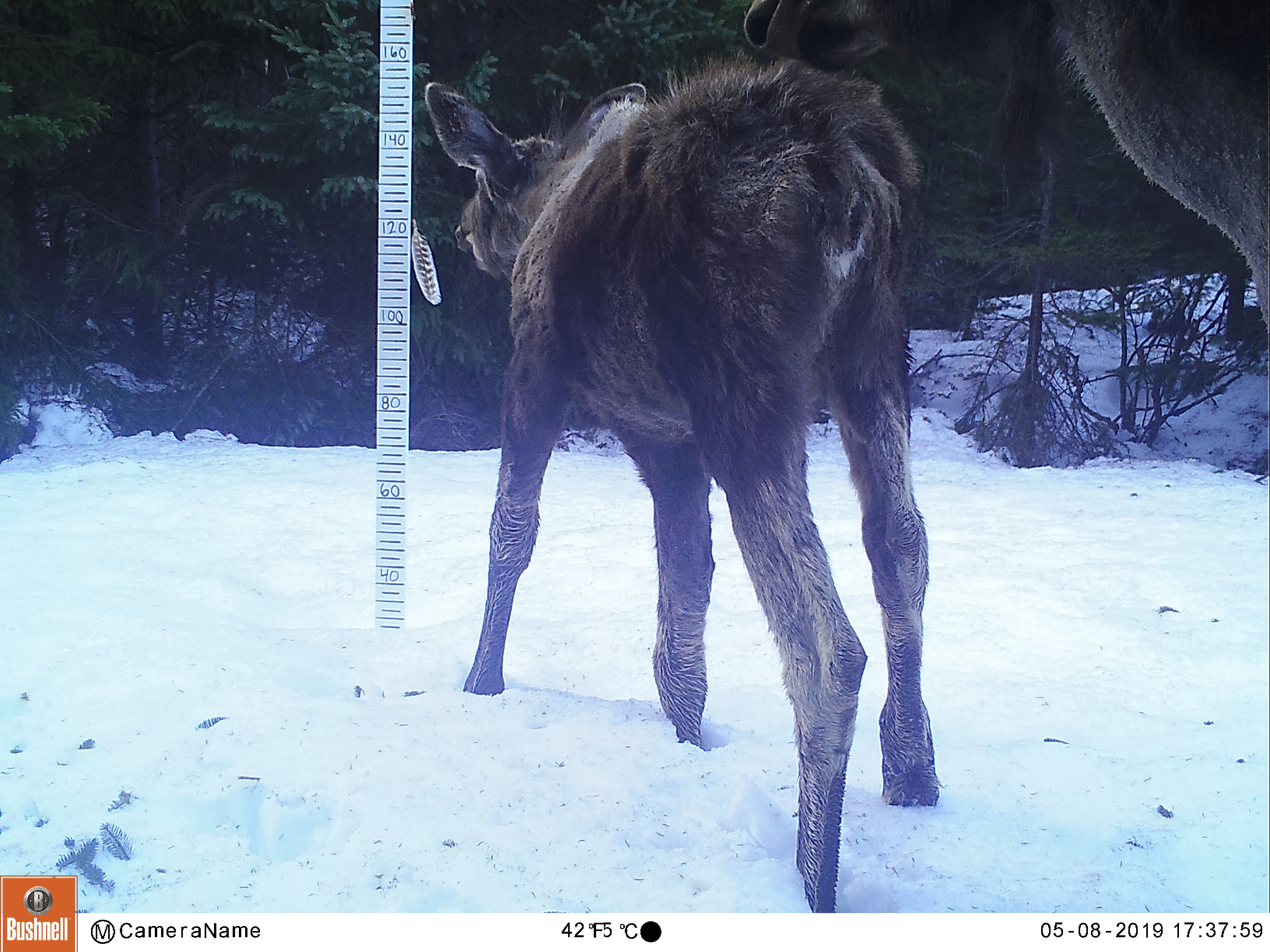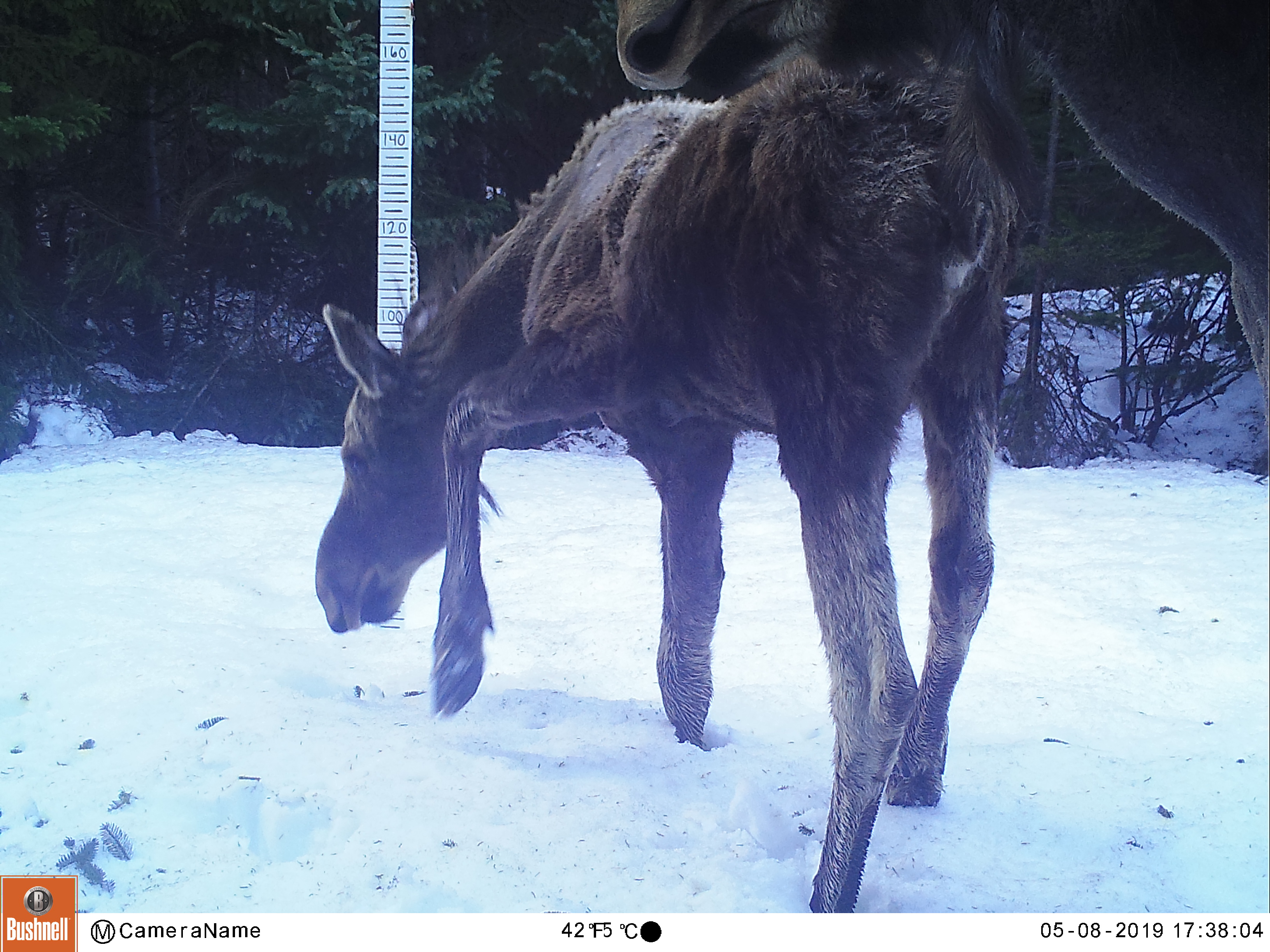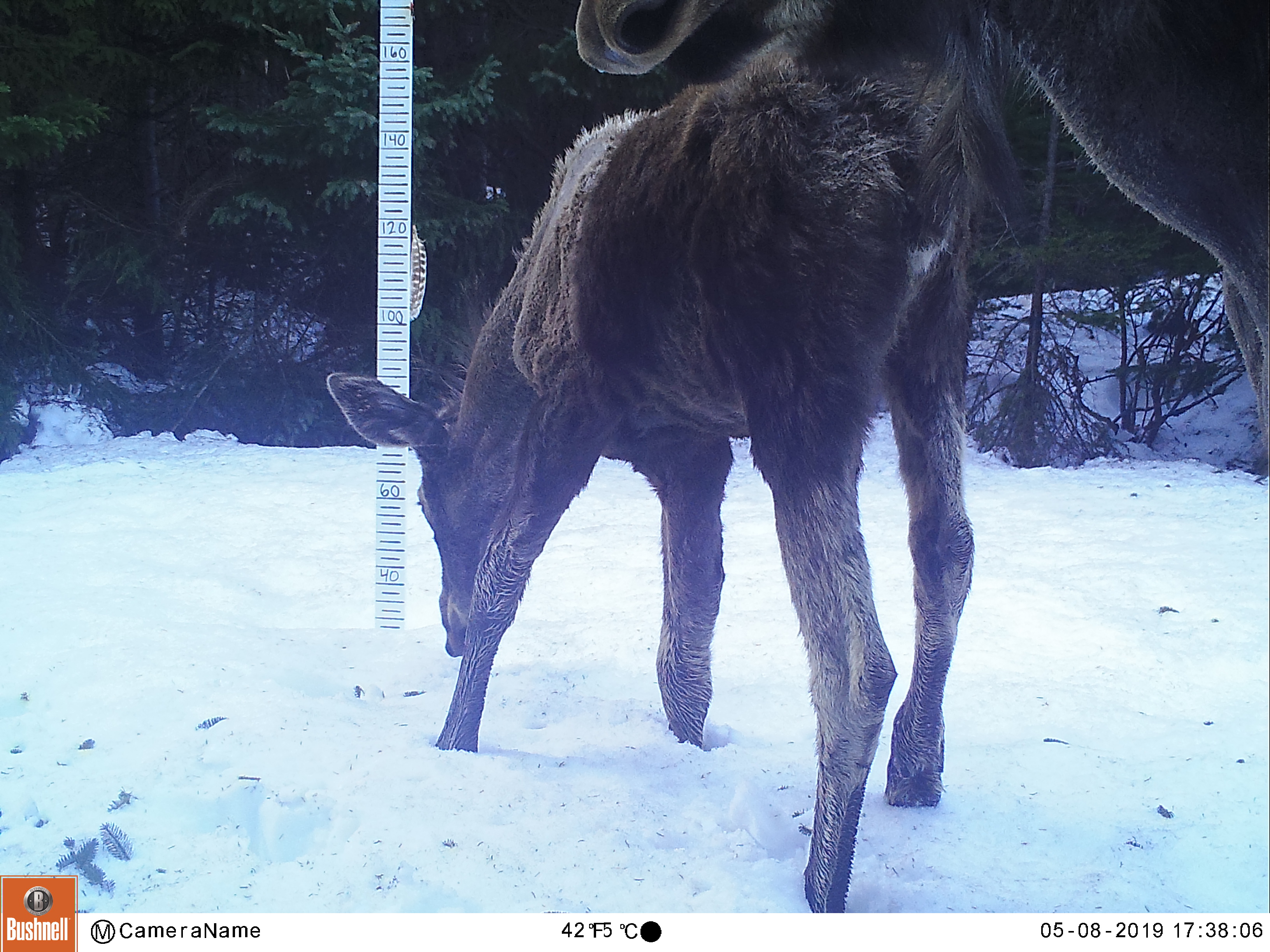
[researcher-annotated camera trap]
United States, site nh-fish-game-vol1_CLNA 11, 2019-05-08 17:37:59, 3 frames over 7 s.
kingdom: Animalia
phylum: Chordata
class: Mammalia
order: Artiodactyla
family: Cervidae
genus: Alces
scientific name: Alces alces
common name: moose